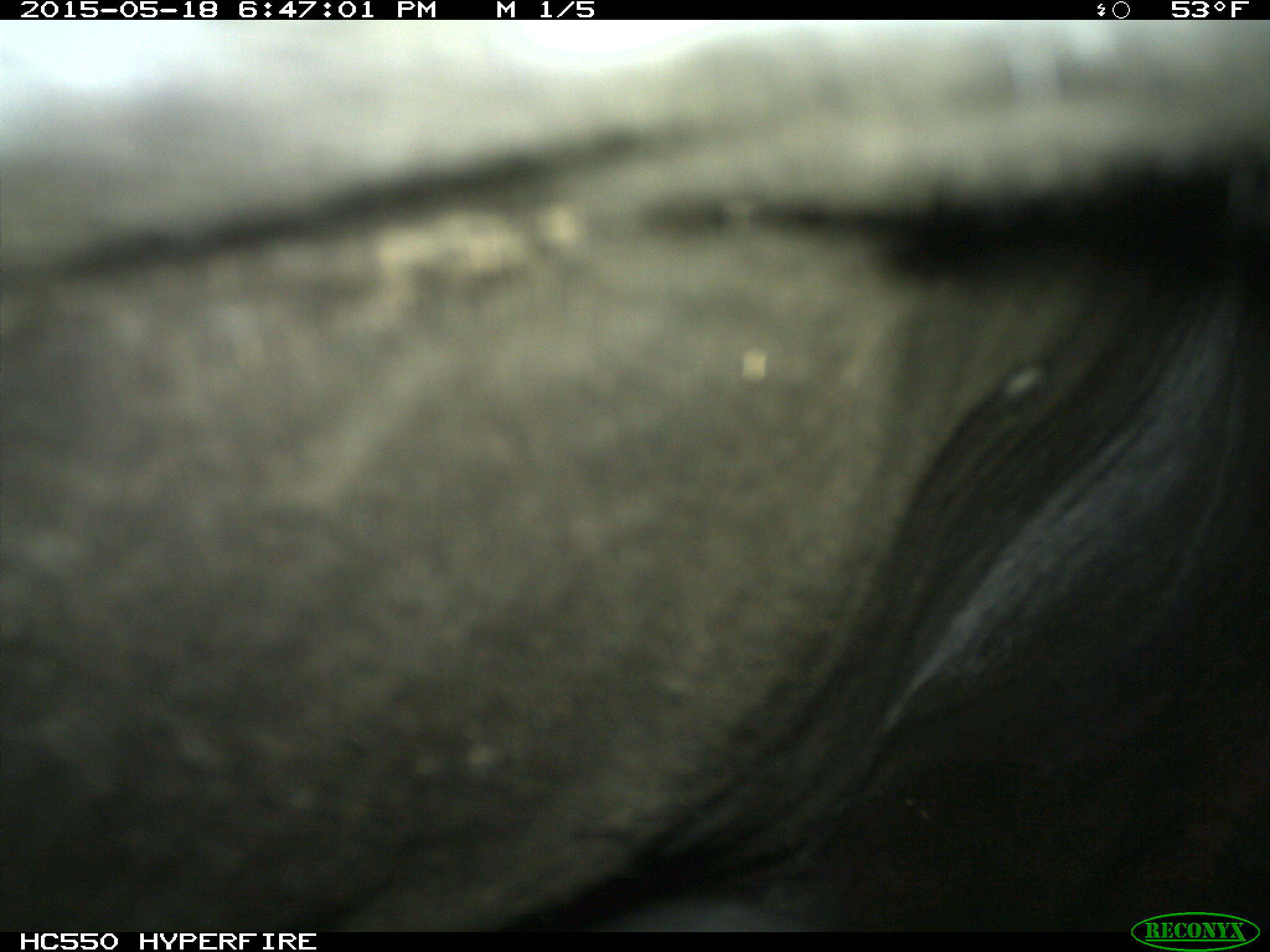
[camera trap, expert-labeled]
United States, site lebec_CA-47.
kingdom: Animalia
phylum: Chordata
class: Mammalia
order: Artiodactyla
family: Bovidae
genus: Bos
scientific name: Bos taurus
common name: domestic cow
Bos taurus (domestic cow).